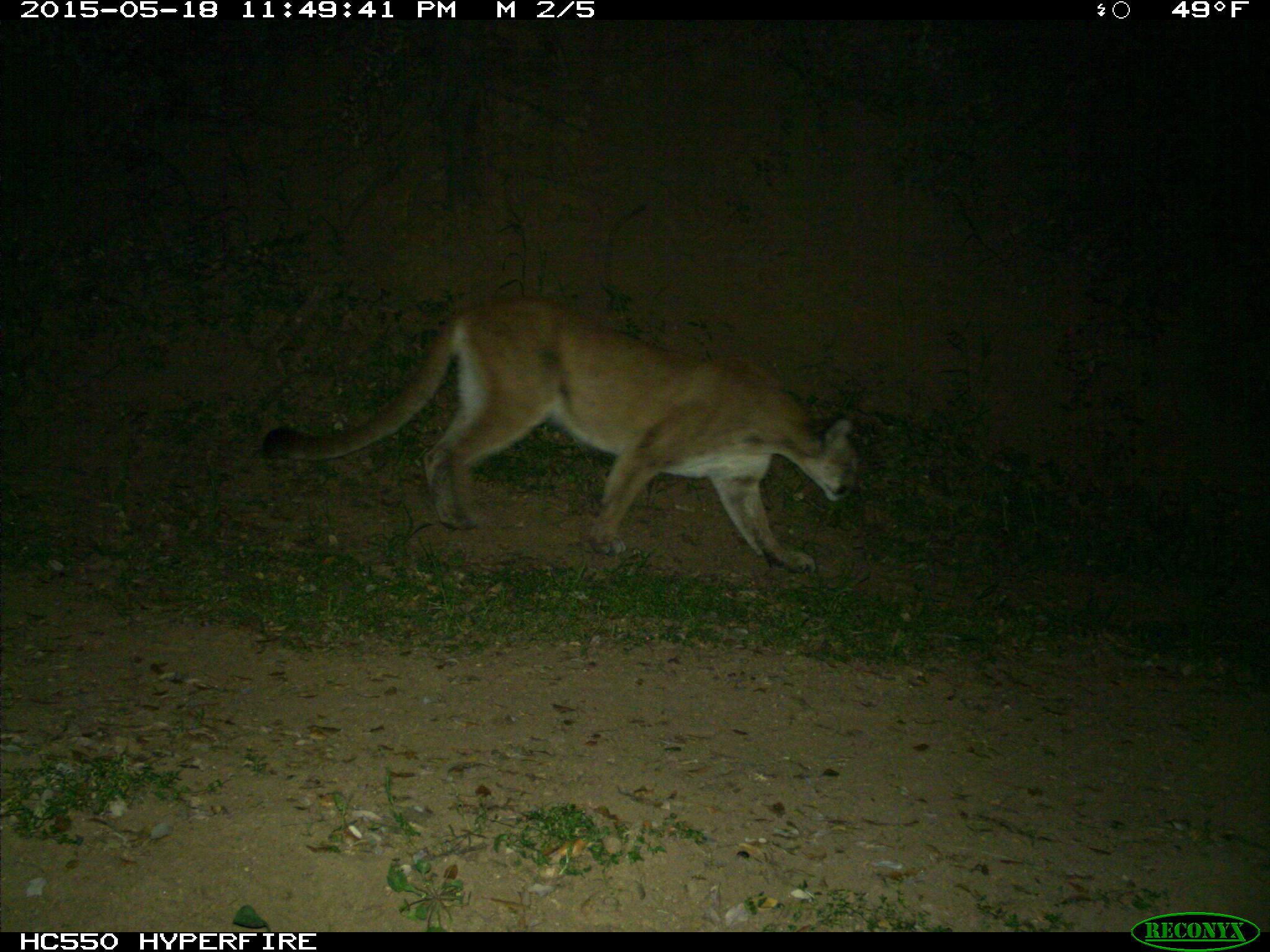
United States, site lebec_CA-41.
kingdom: Animalia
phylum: Chordata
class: Mammalia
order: Carnivora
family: Felidae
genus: Puma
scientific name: Puma concolor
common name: mountain lion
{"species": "Puma concolor (mountain lion)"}